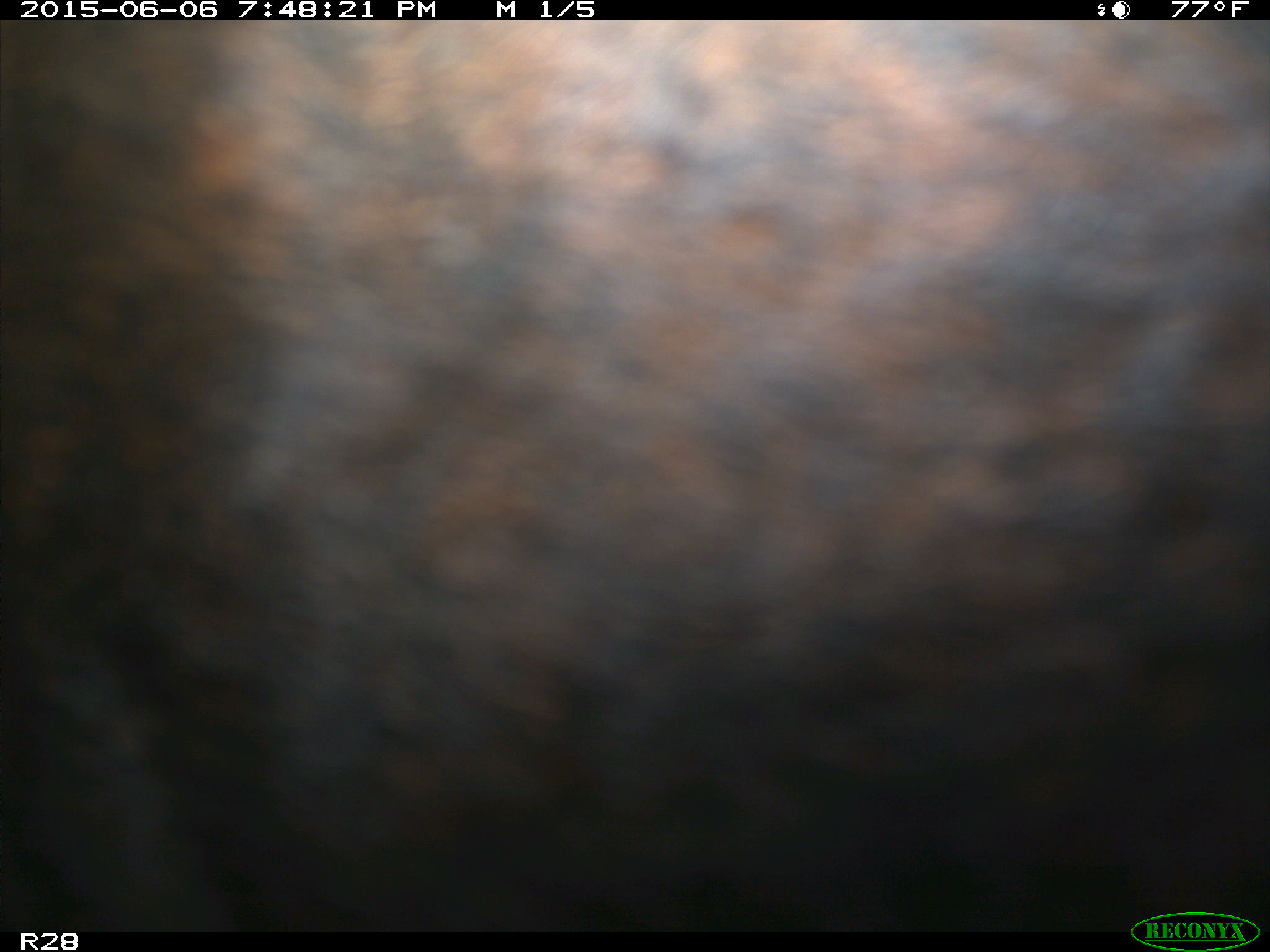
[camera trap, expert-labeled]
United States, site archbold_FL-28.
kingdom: Animalia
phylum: Chordata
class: Mammalia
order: Artiodactyla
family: Bovidae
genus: Bos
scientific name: Bos taurus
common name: domestic cow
Bos taurus (domestic cow).